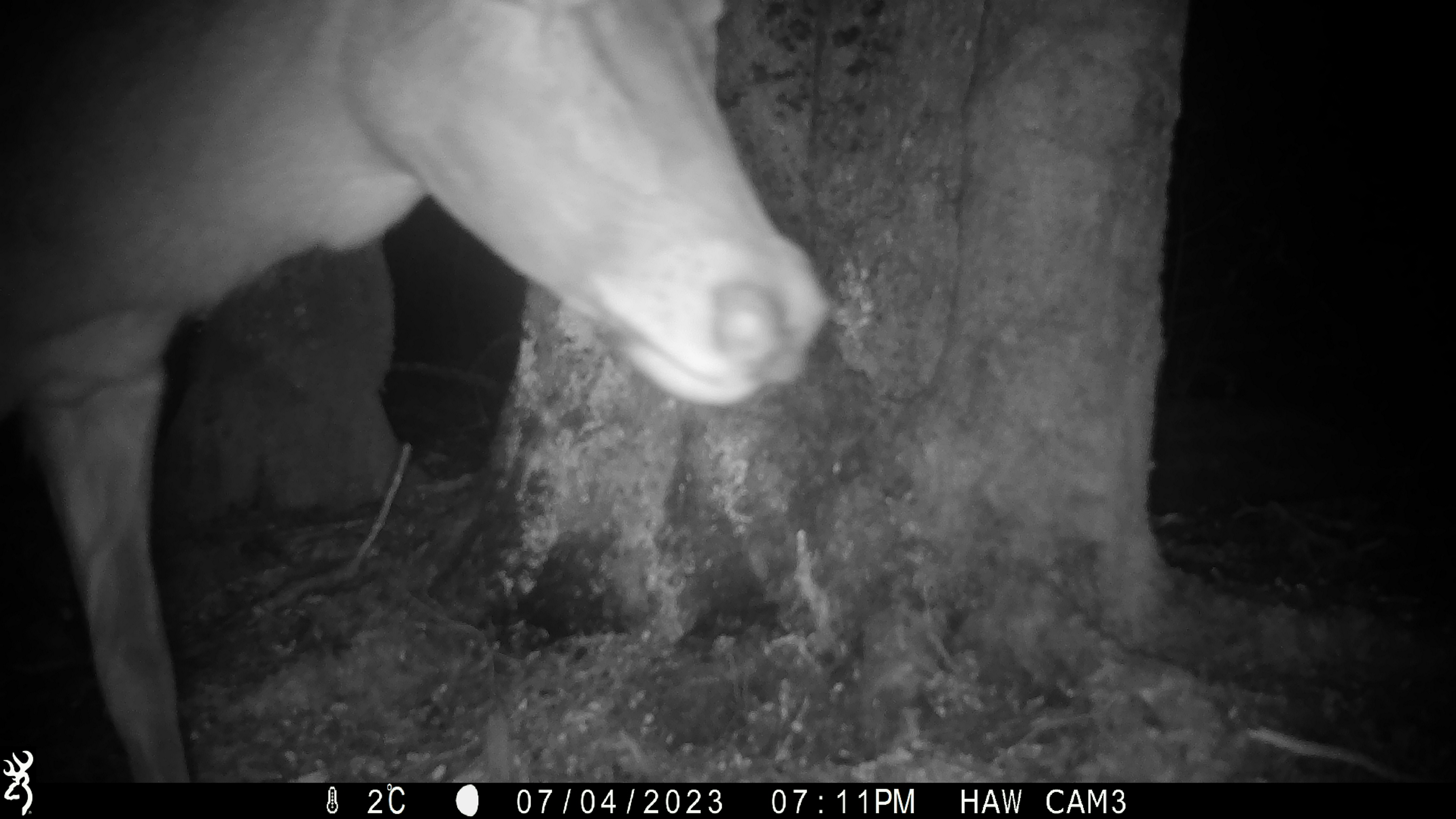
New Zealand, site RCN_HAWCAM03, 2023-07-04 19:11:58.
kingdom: Animalia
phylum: Chordata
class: Mammalia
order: Artiodactyla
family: Cervidae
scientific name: Cervidae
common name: deer